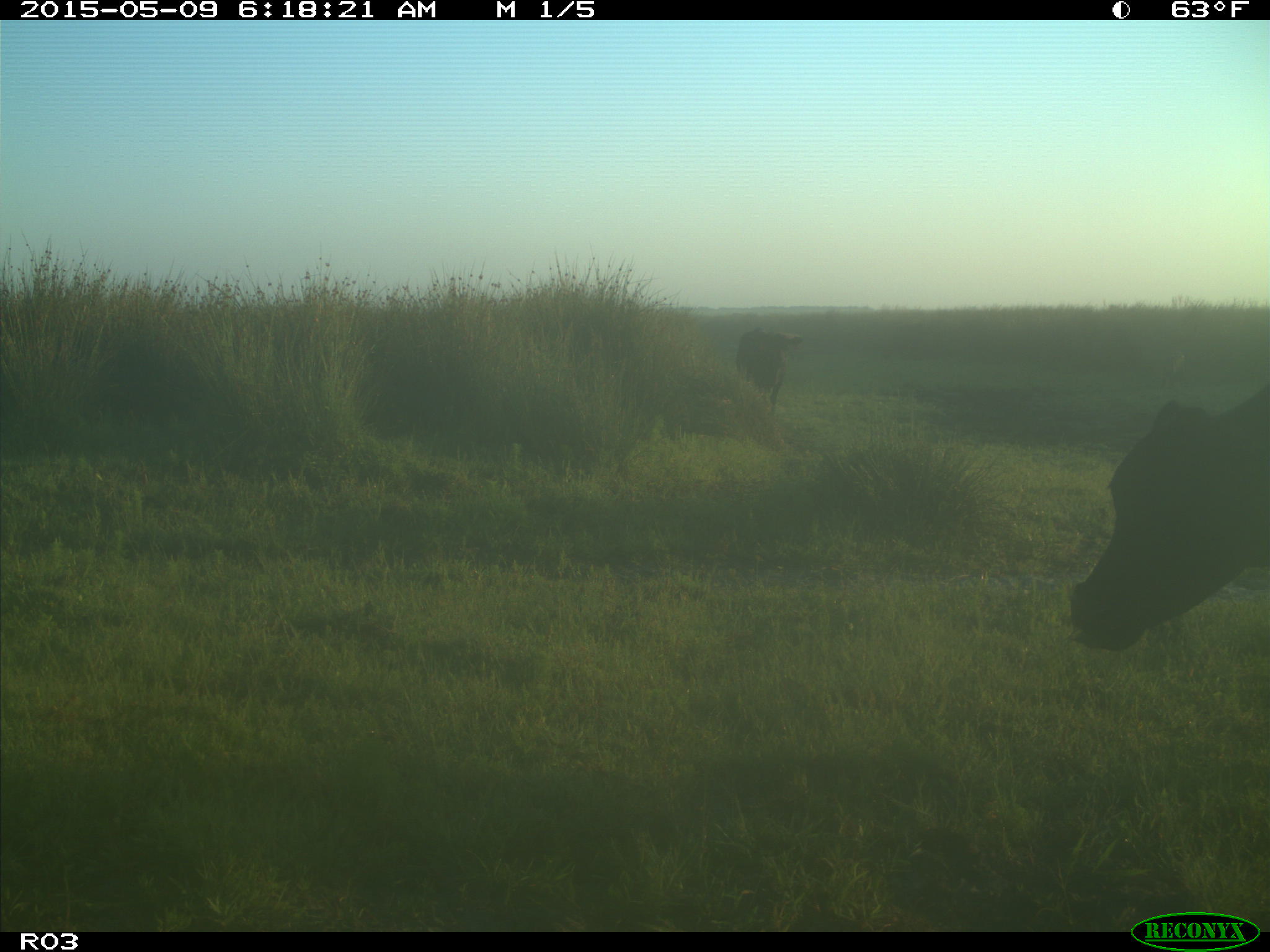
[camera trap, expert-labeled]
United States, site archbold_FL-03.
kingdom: Animalia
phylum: Chordata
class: Mammalia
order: Artiodactyla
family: Bovidae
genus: Bos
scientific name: Bos taurus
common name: domestic cow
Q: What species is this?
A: Bos taurus (domestic cow).